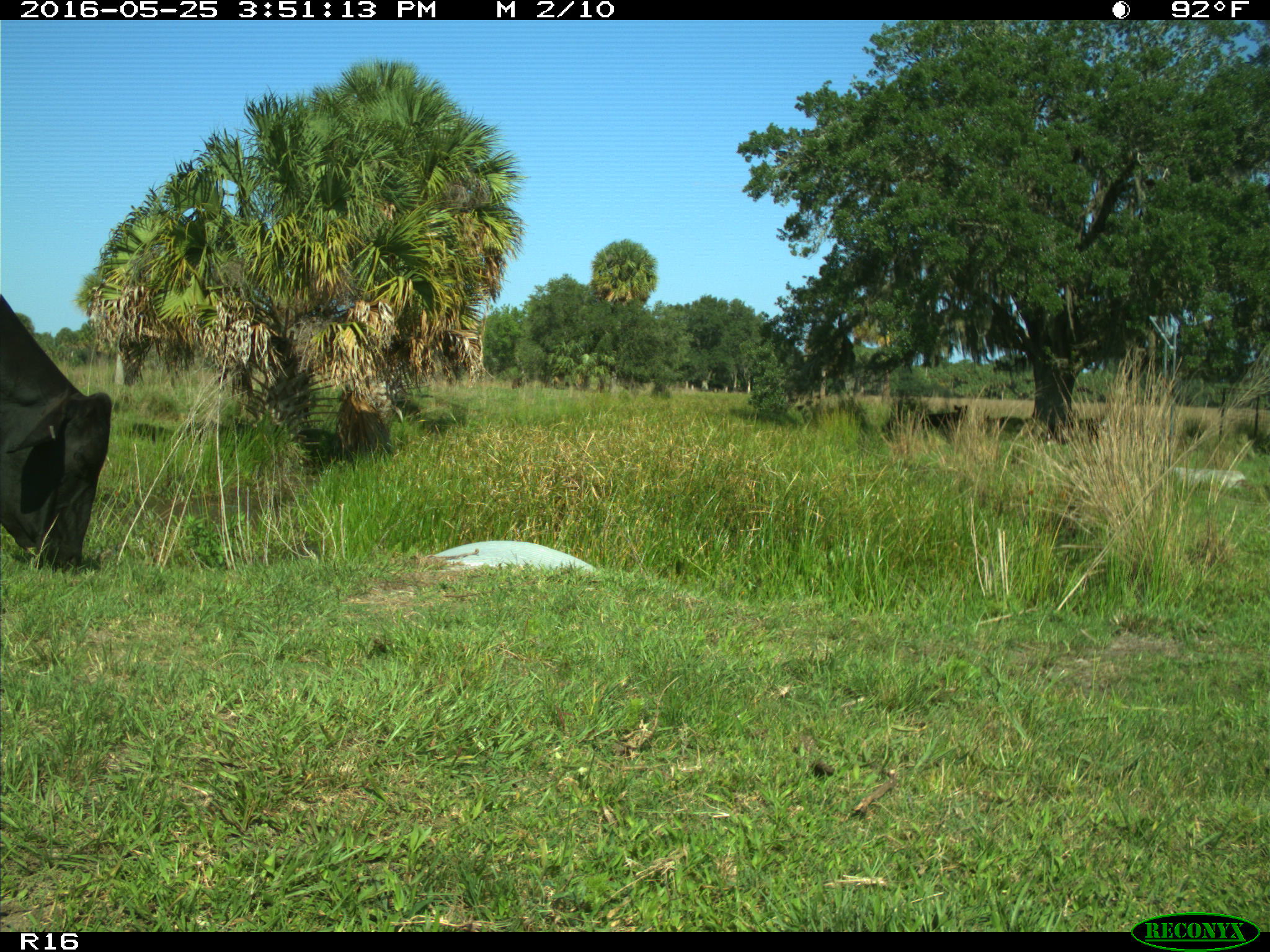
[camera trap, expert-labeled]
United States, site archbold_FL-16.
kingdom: Animalia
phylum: Chordata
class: Mammalia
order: Artiodactyla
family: Bovidae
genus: Bos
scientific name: Bos taurus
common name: domestic cow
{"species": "Bos taurus (domestic cow)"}